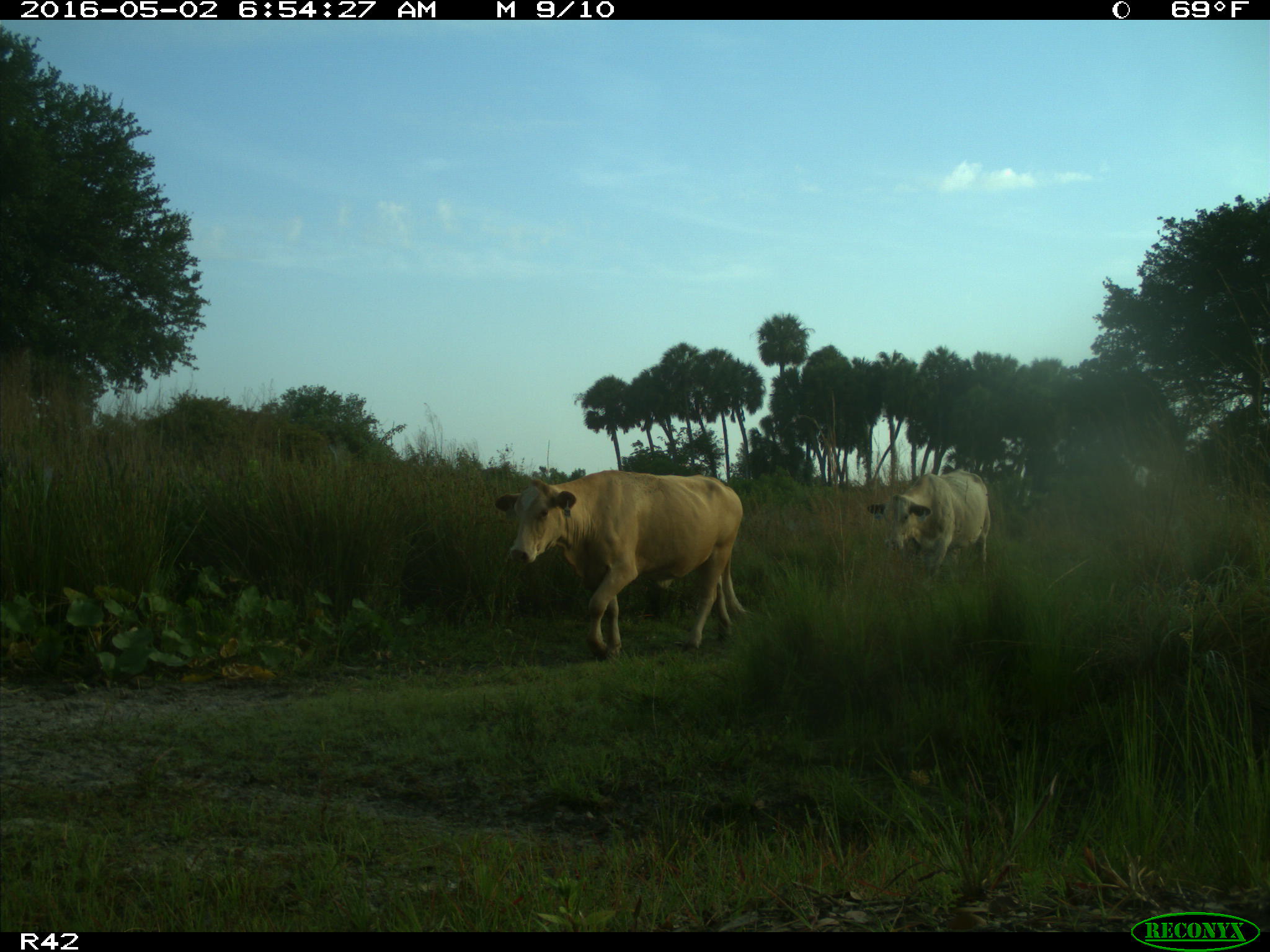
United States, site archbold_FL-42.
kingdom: Animalia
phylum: Chordata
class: Mammalia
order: Artiodactyla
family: Bovidae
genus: Bos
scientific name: Bos taurus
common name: domestic cow